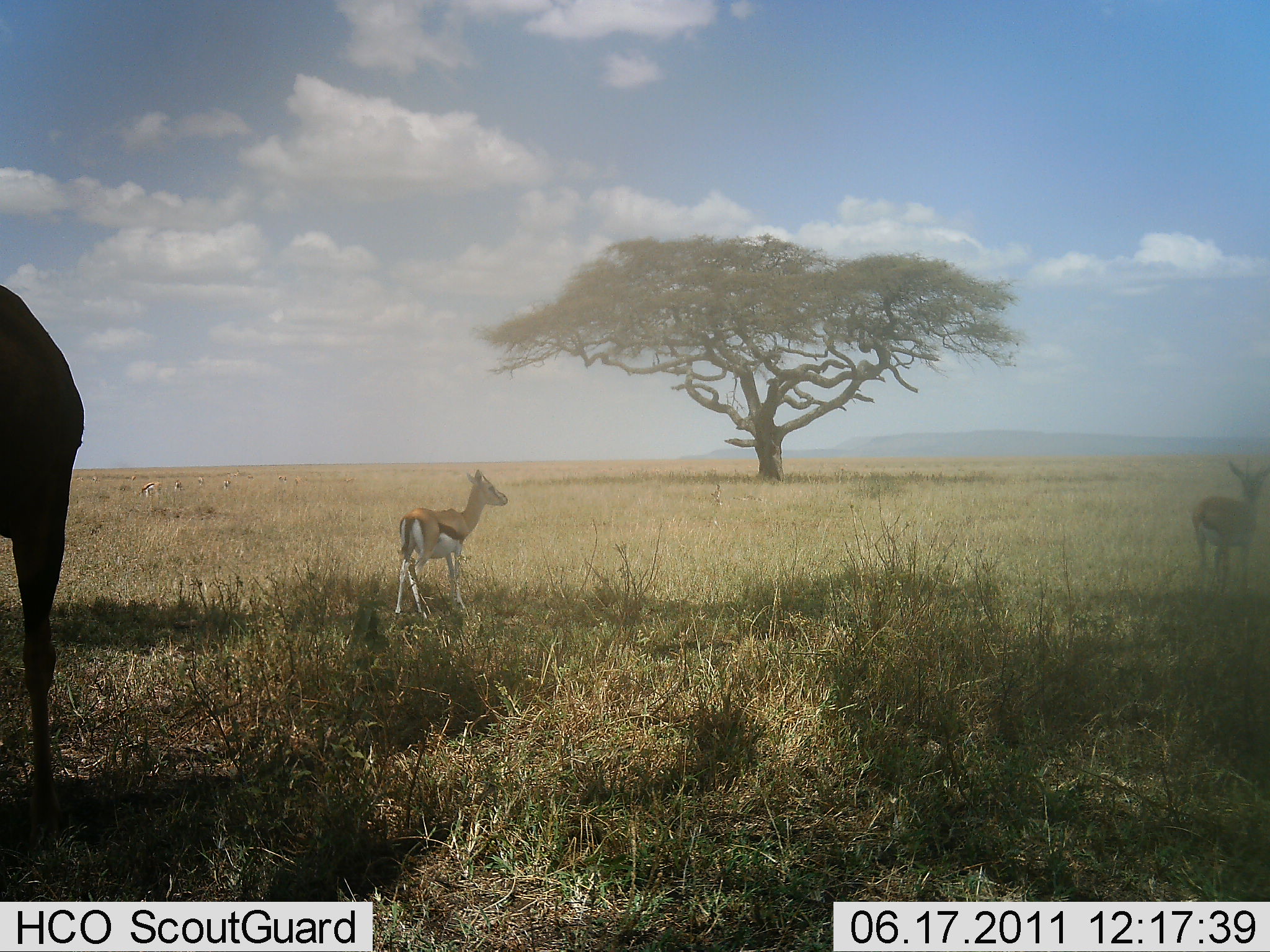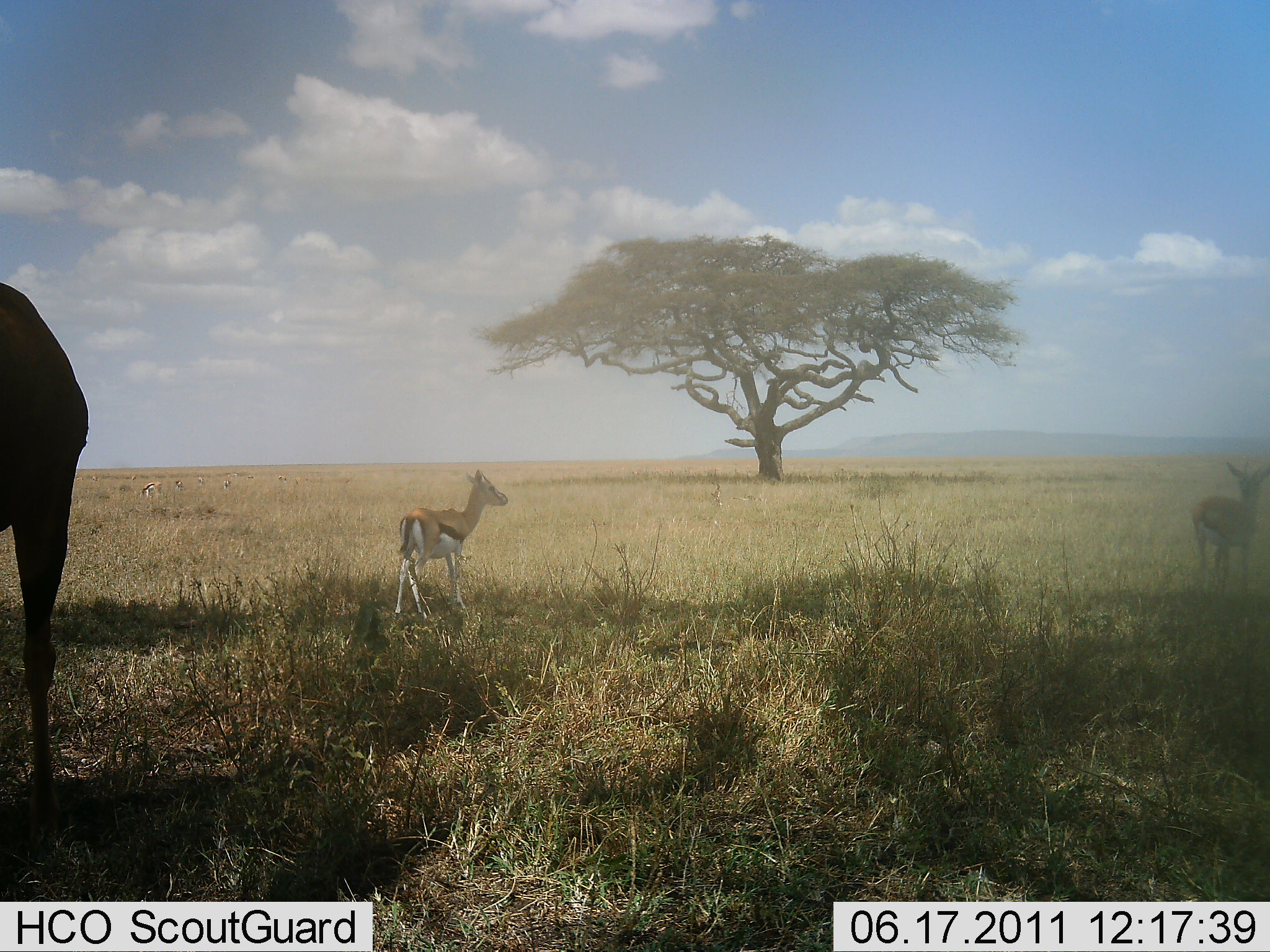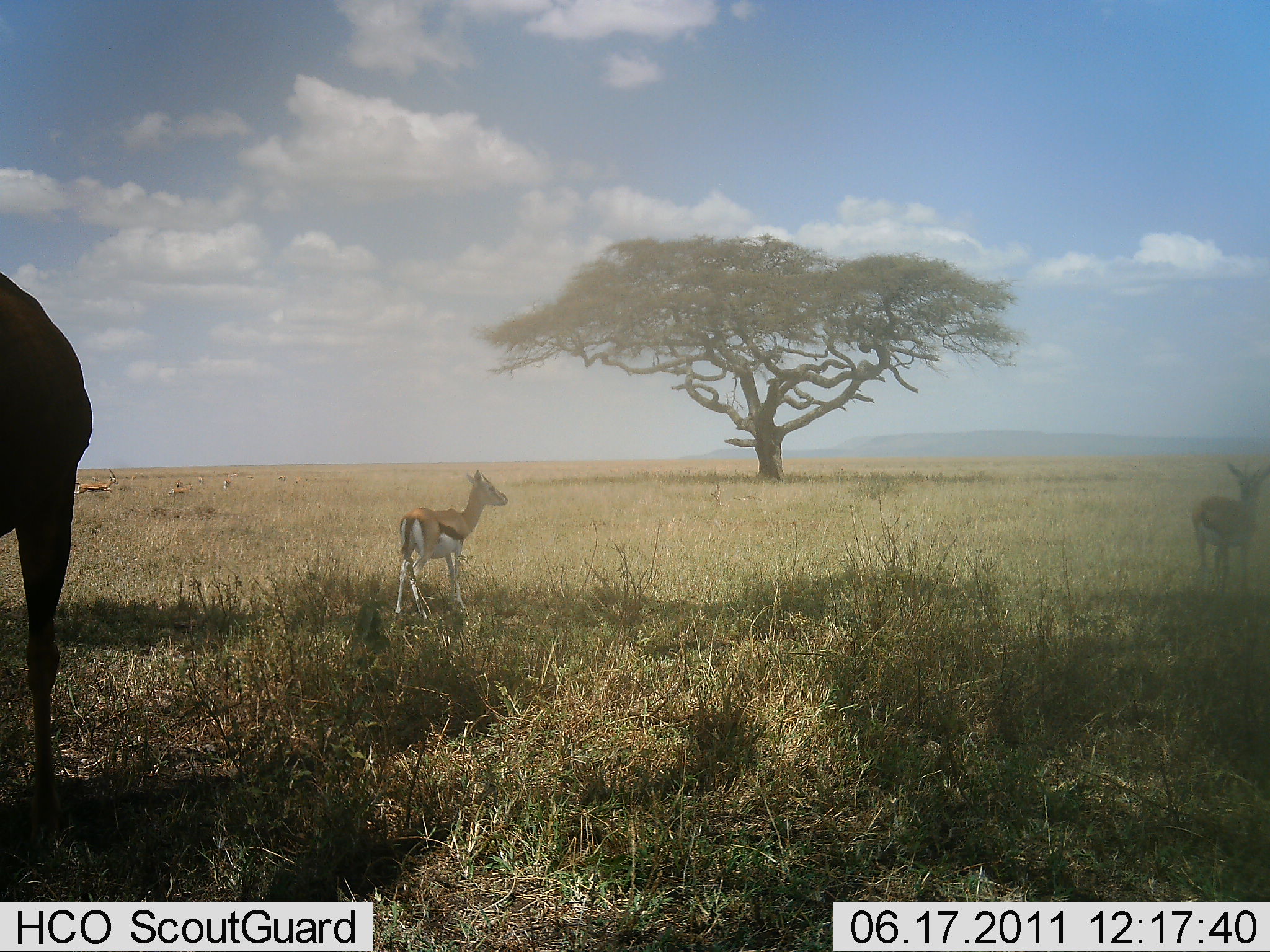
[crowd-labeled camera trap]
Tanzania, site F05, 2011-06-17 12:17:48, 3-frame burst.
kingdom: Animalia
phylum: Chordata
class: Mammalia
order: Artiodactyla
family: Bovidae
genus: Eudorcas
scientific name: Eudorcas thomsonii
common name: thomson's gazelle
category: gazellethomsons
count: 3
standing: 100%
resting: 0%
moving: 40%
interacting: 0%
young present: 20%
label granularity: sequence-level